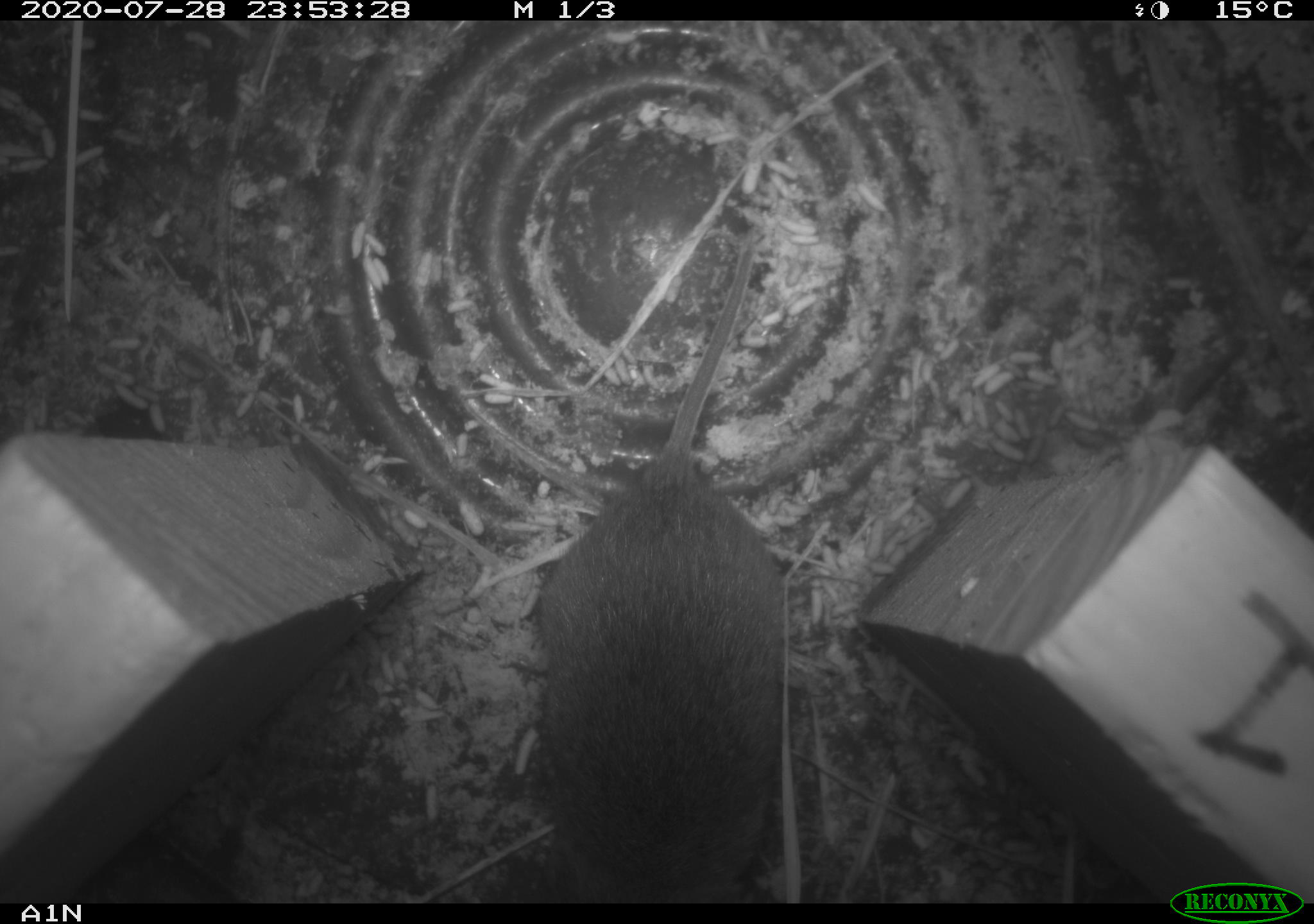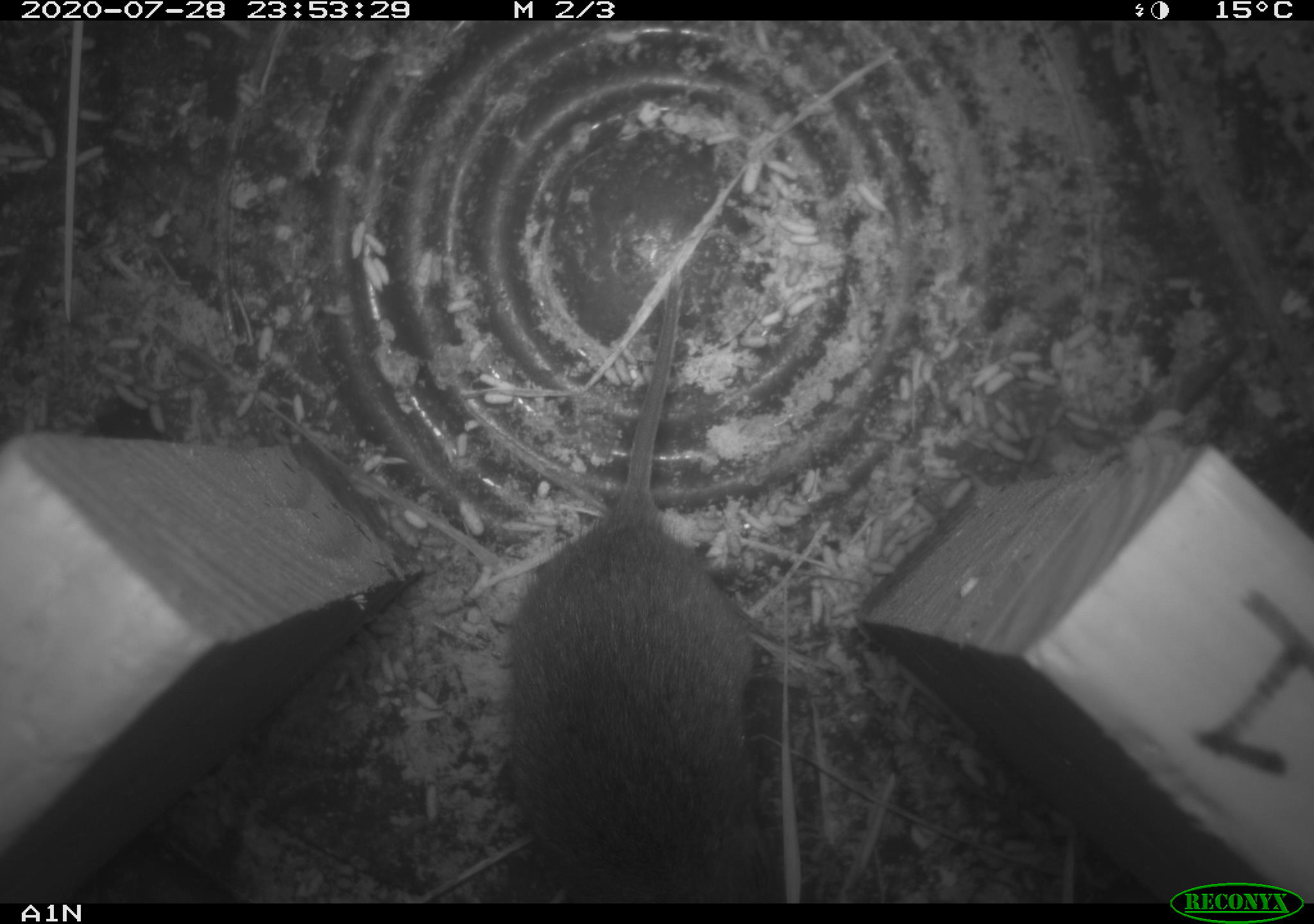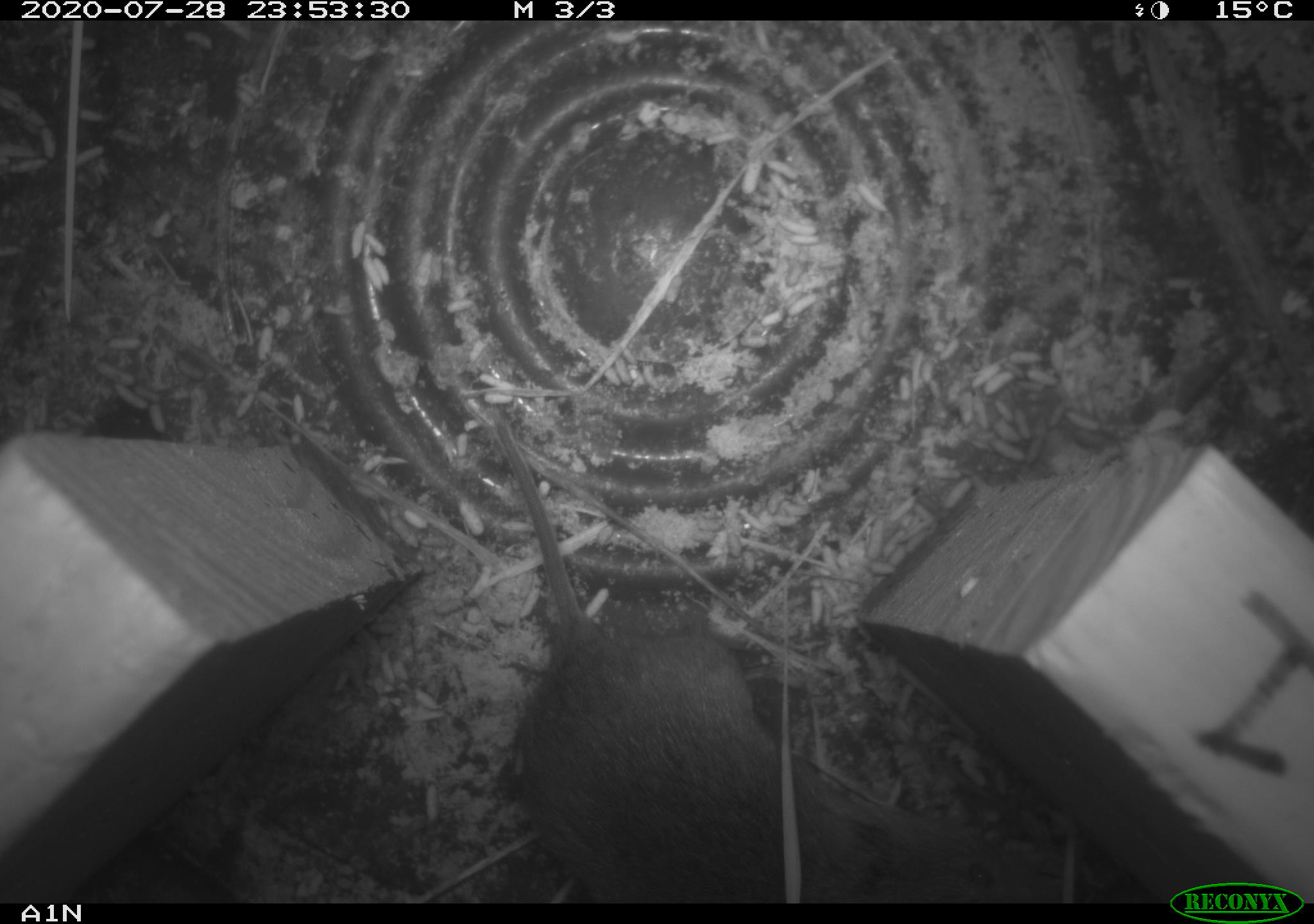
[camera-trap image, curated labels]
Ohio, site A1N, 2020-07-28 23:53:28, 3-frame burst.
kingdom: Animalia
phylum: Chordata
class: Mammalia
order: Rodentia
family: Cricetidae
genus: Microtus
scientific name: Microtus pennsylvanicus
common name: meadow vole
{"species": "meadow vole (Microtus pennsylvanicus)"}